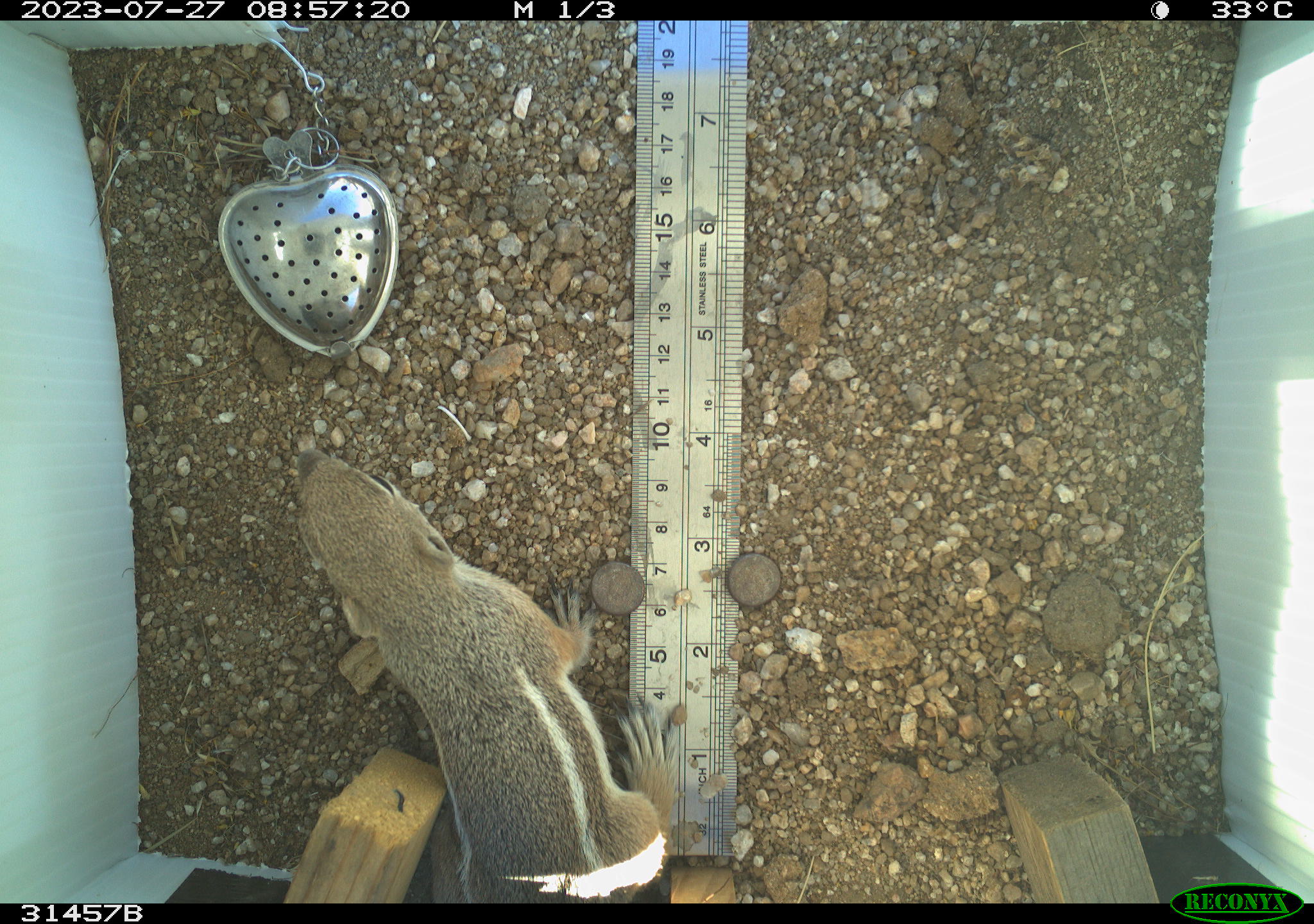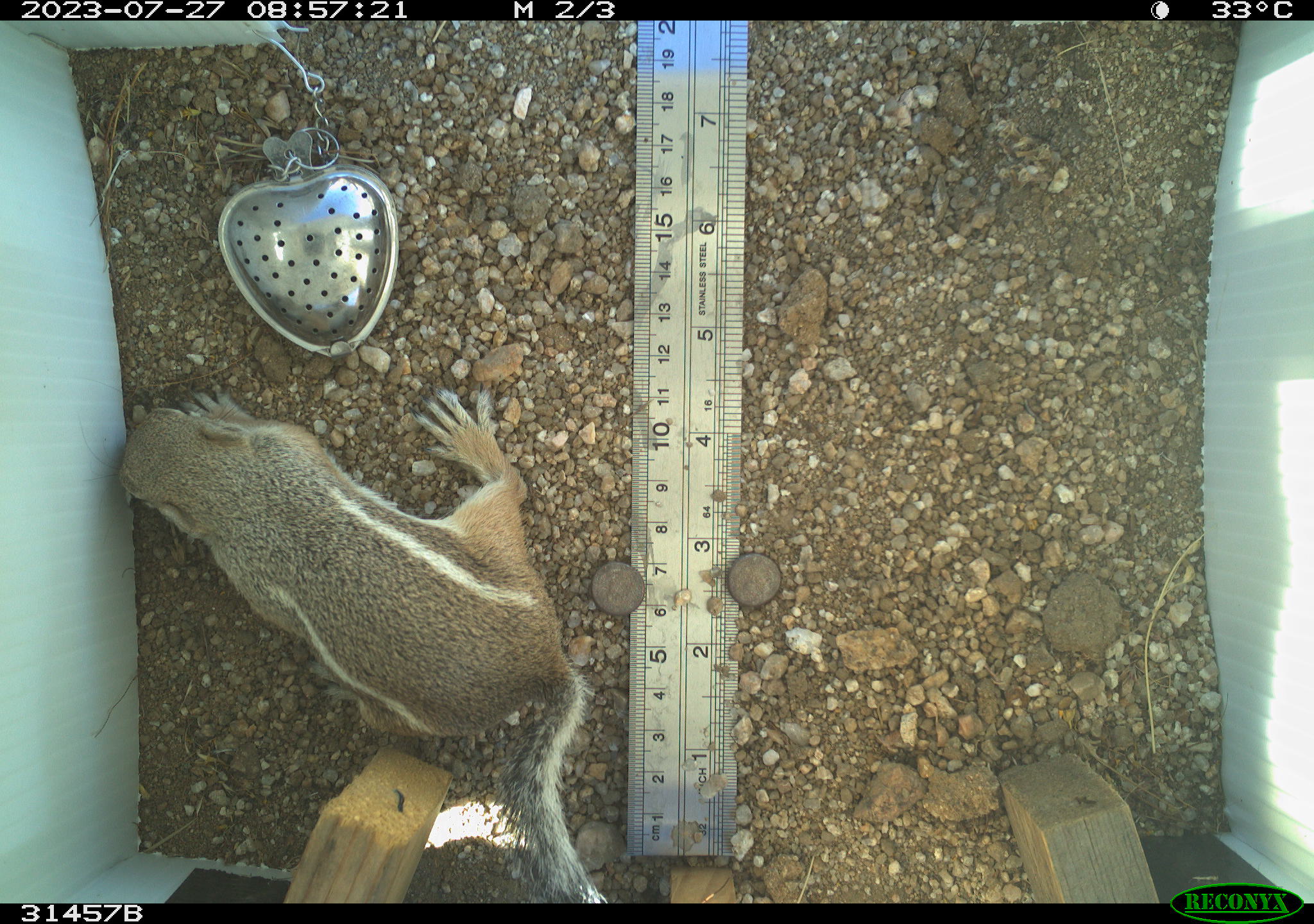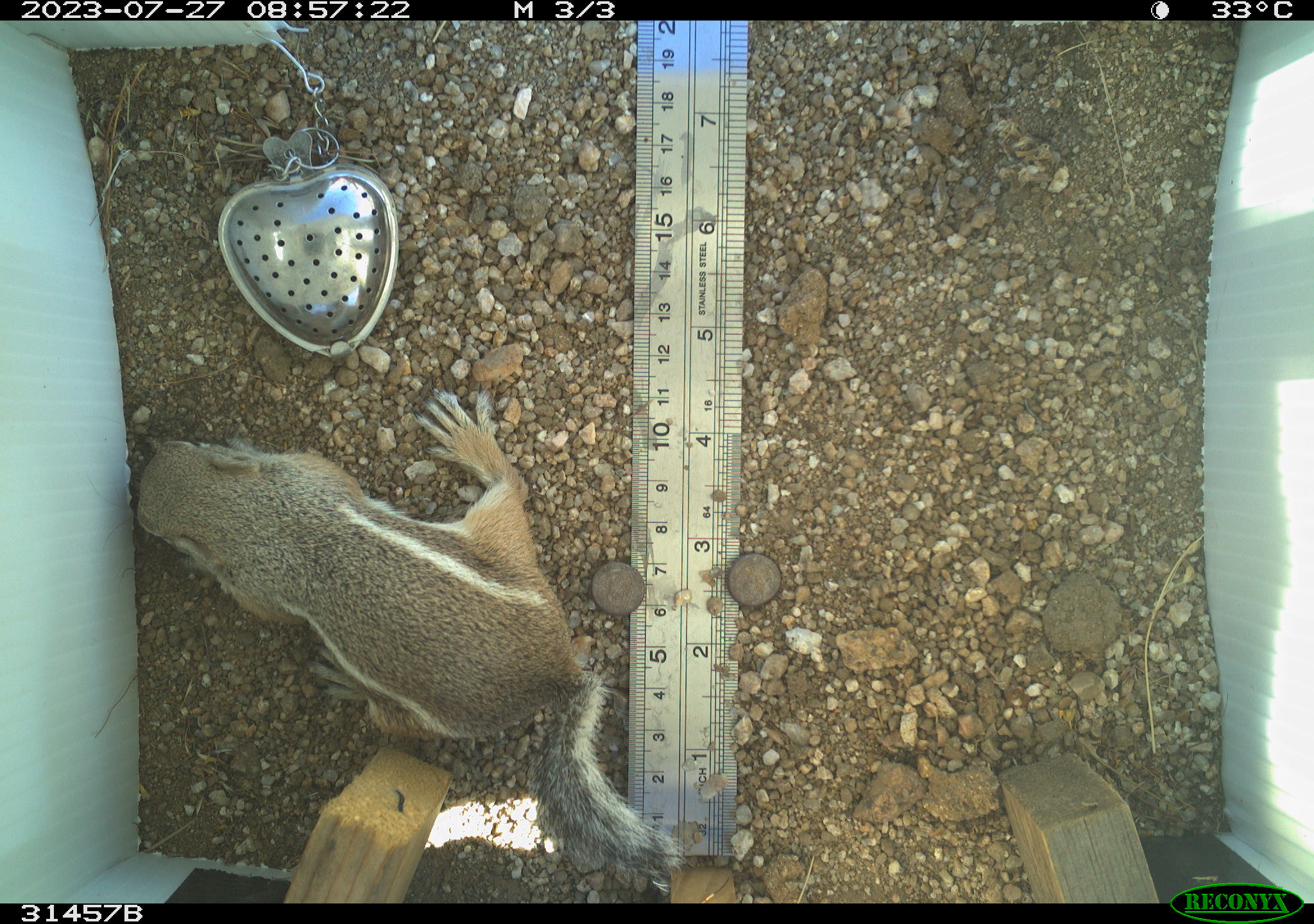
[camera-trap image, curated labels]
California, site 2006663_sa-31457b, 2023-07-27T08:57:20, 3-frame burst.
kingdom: Animalia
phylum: Chordata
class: Mammalia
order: Rodentia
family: Sciuridae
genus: Ammospermophilus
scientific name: Ammospermophilus leucurus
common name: white-tailed antelope squirrel